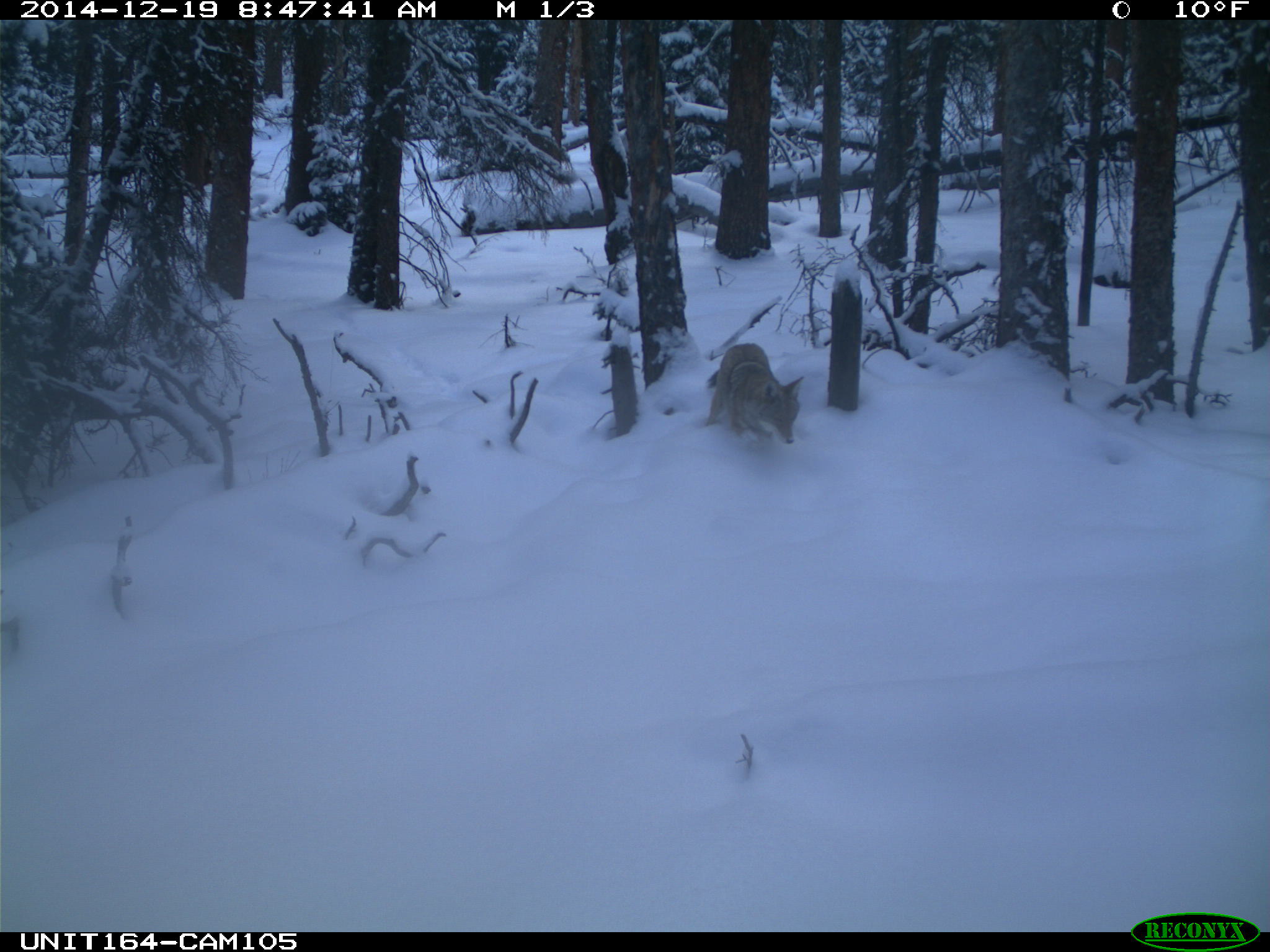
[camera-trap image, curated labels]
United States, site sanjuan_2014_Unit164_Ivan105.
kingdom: Animalia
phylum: Chordata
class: Mammalia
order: Carnivora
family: Canidae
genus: Canis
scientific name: Canis latrans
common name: coyote